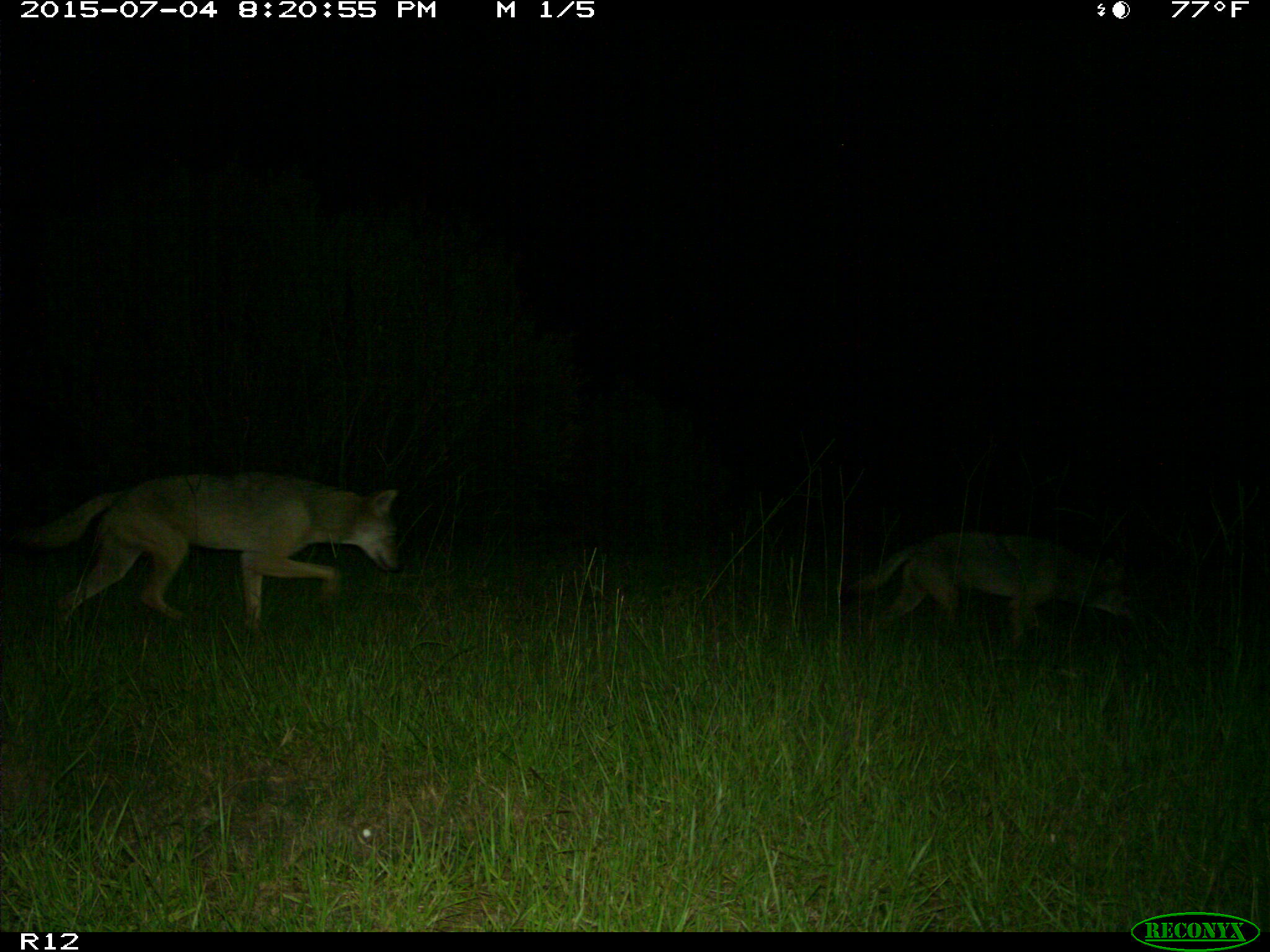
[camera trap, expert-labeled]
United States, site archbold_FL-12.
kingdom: Animalia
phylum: Chordata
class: Mammalia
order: Carnivora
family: Canidae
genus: Canis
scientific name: Canis latrans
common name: coyote